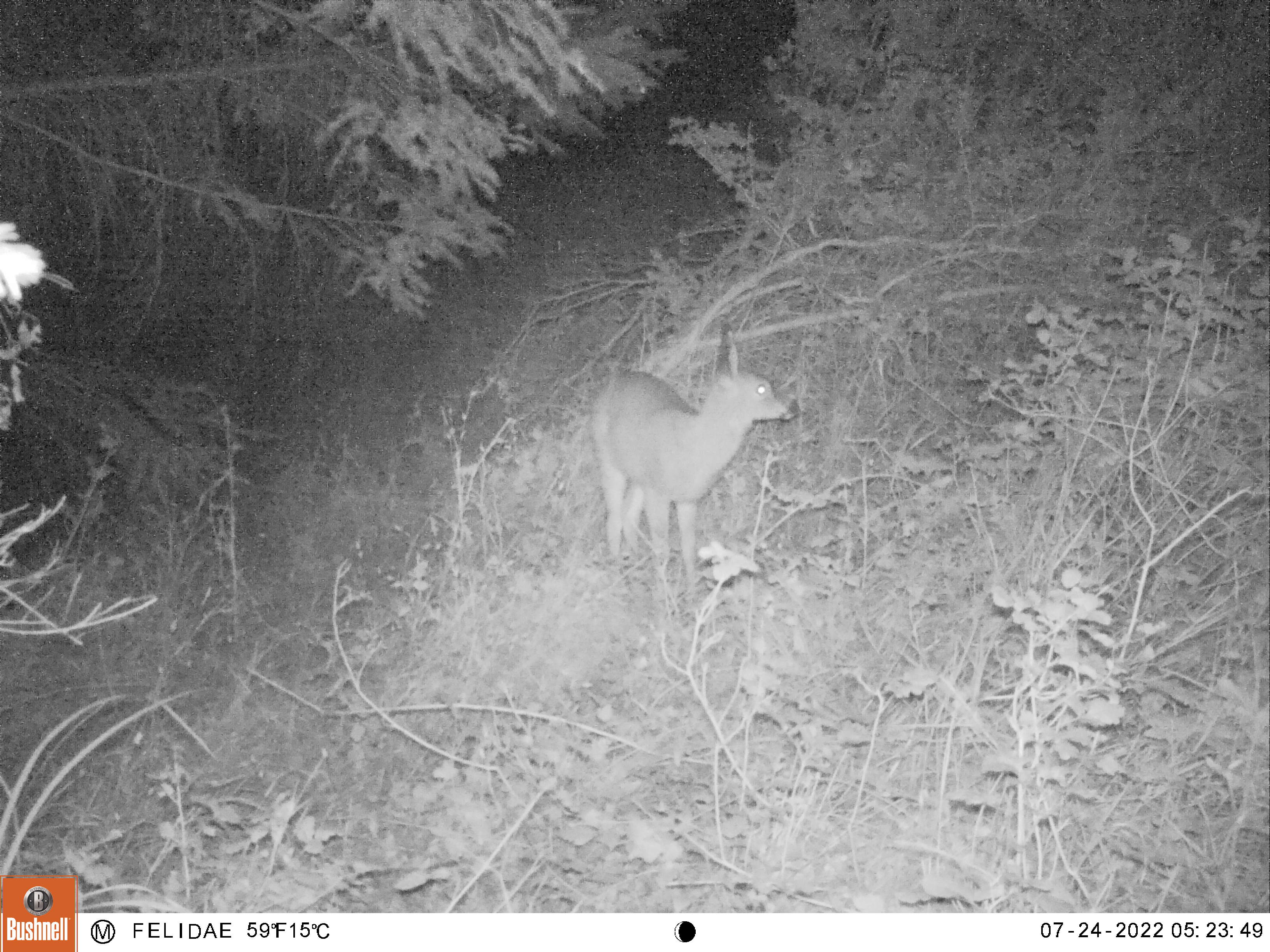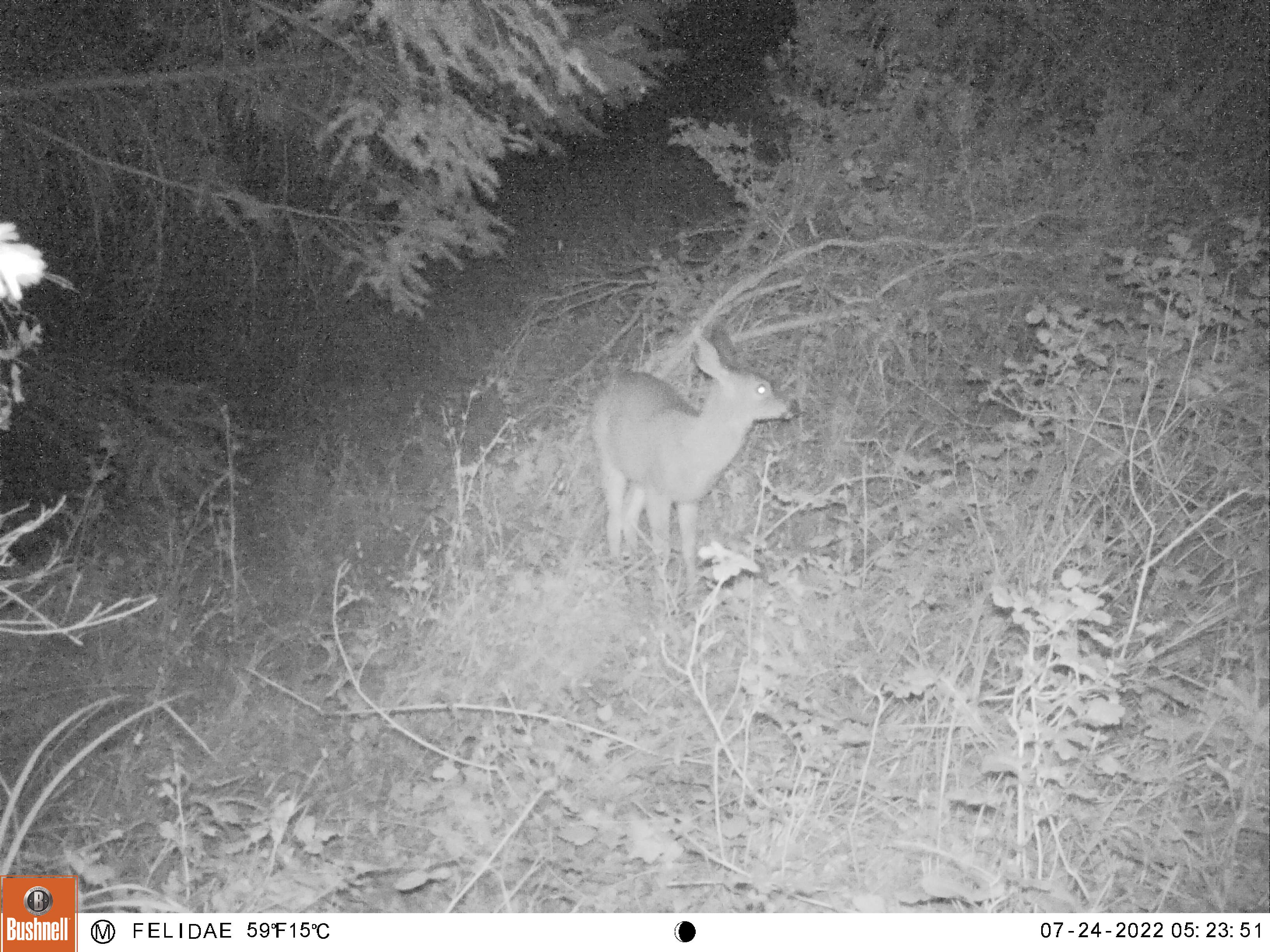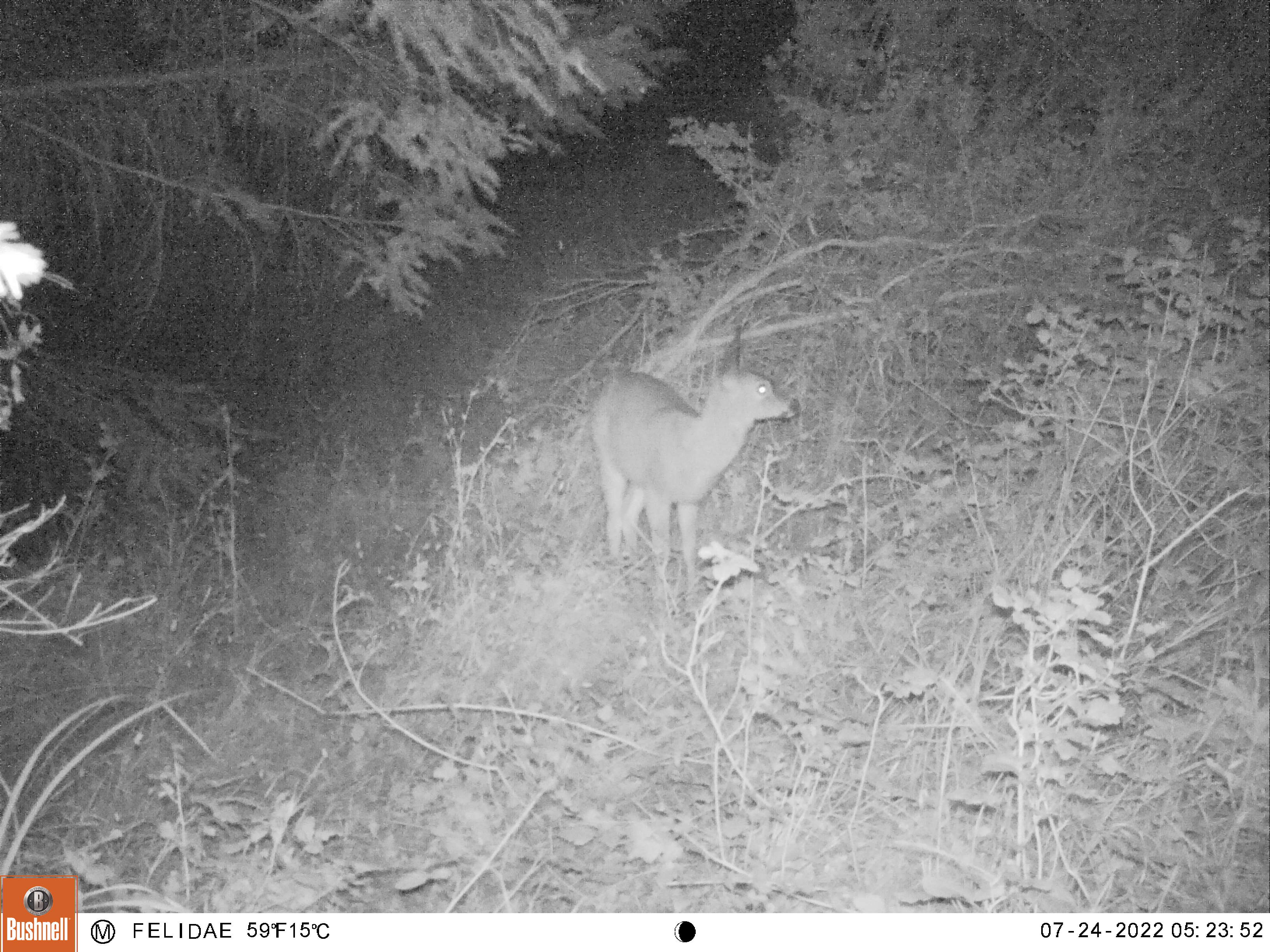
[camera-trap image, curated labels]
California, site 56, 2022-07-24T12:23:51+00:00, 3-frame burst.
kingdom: Animalia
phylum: Chordata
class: Mammalia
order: Artiodactyla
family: Cervidae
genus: Odocoileus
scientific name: Odocoileus hemionus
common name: mule deer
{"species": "mule deer (Odocoileus hemionus)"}